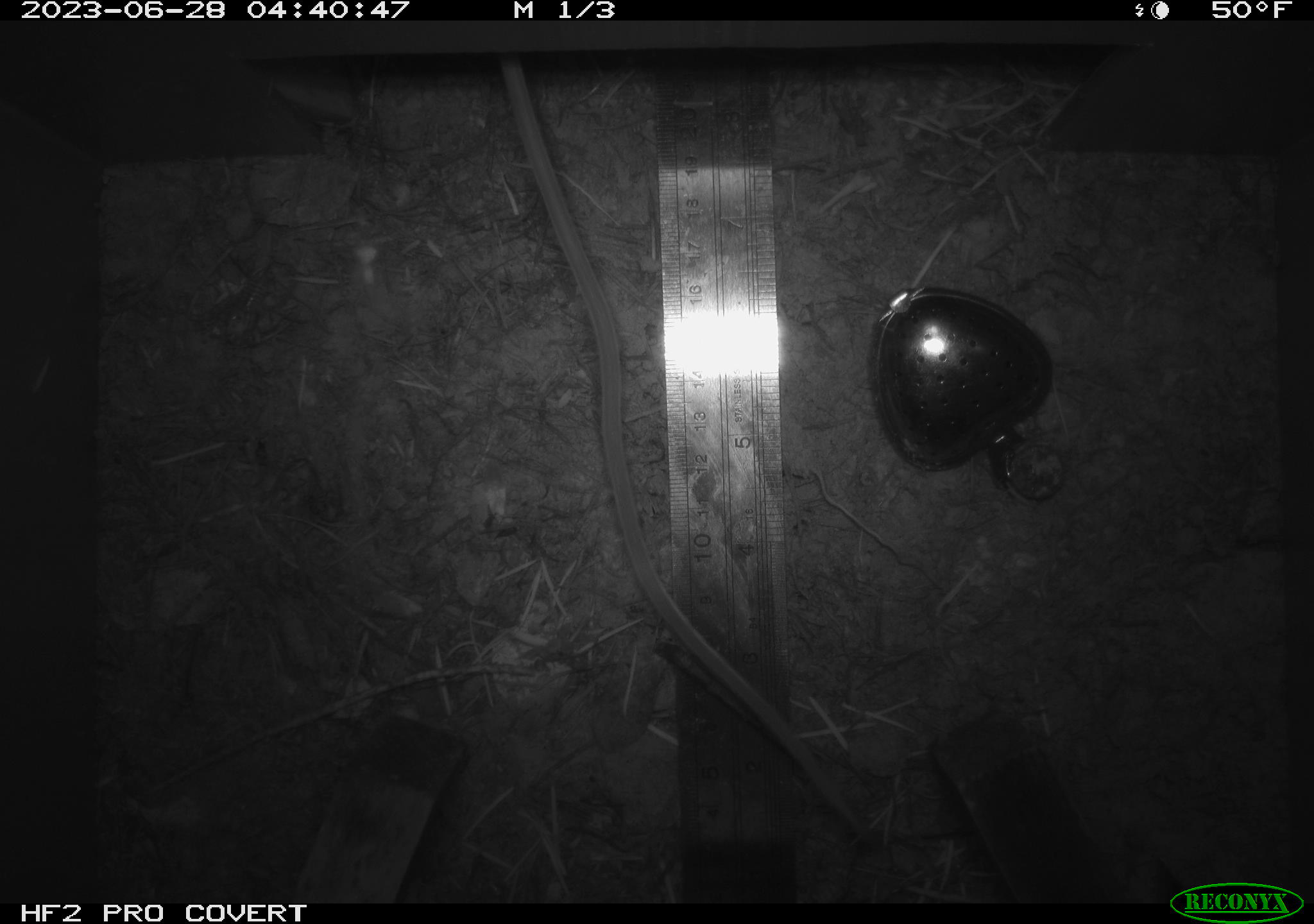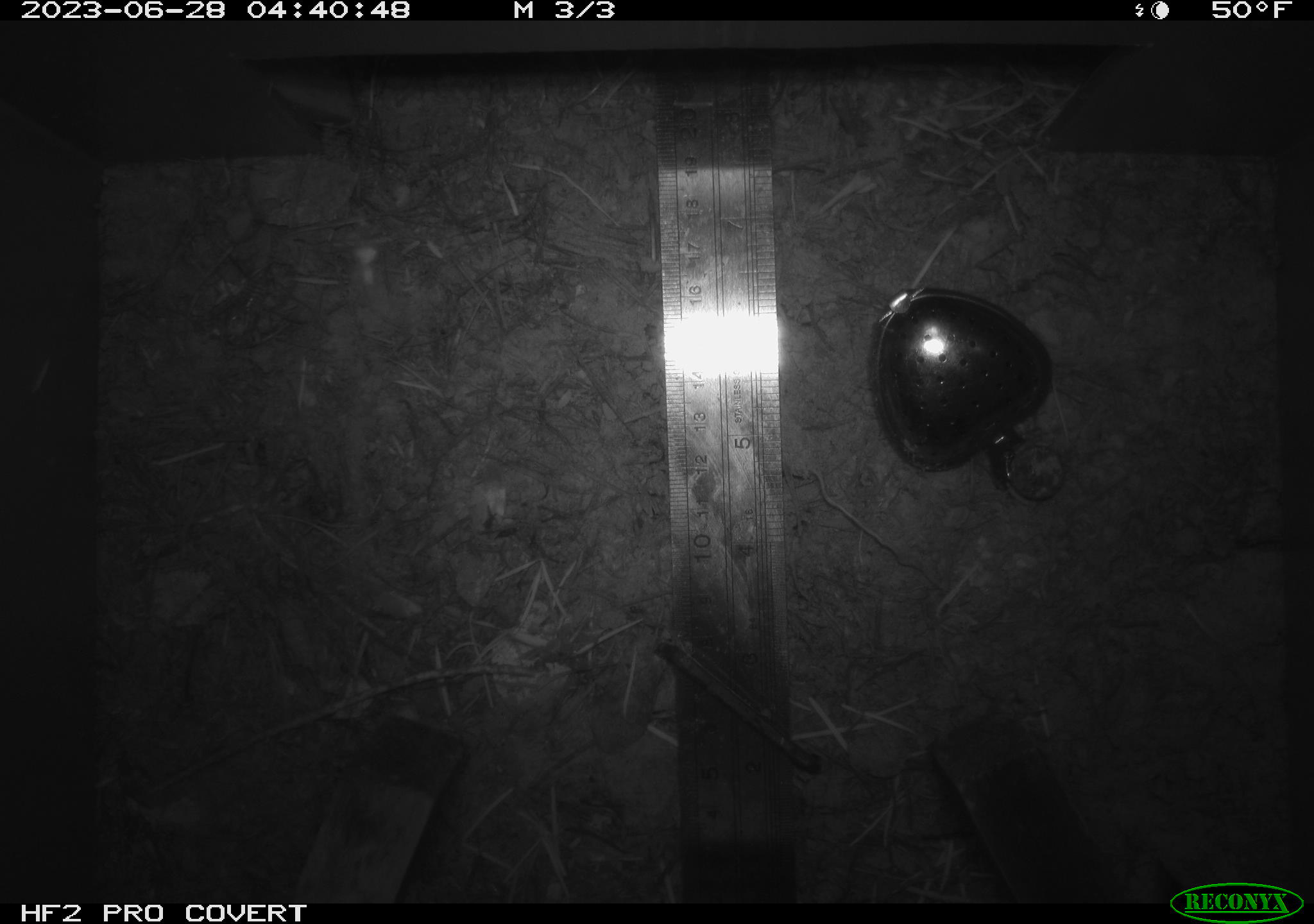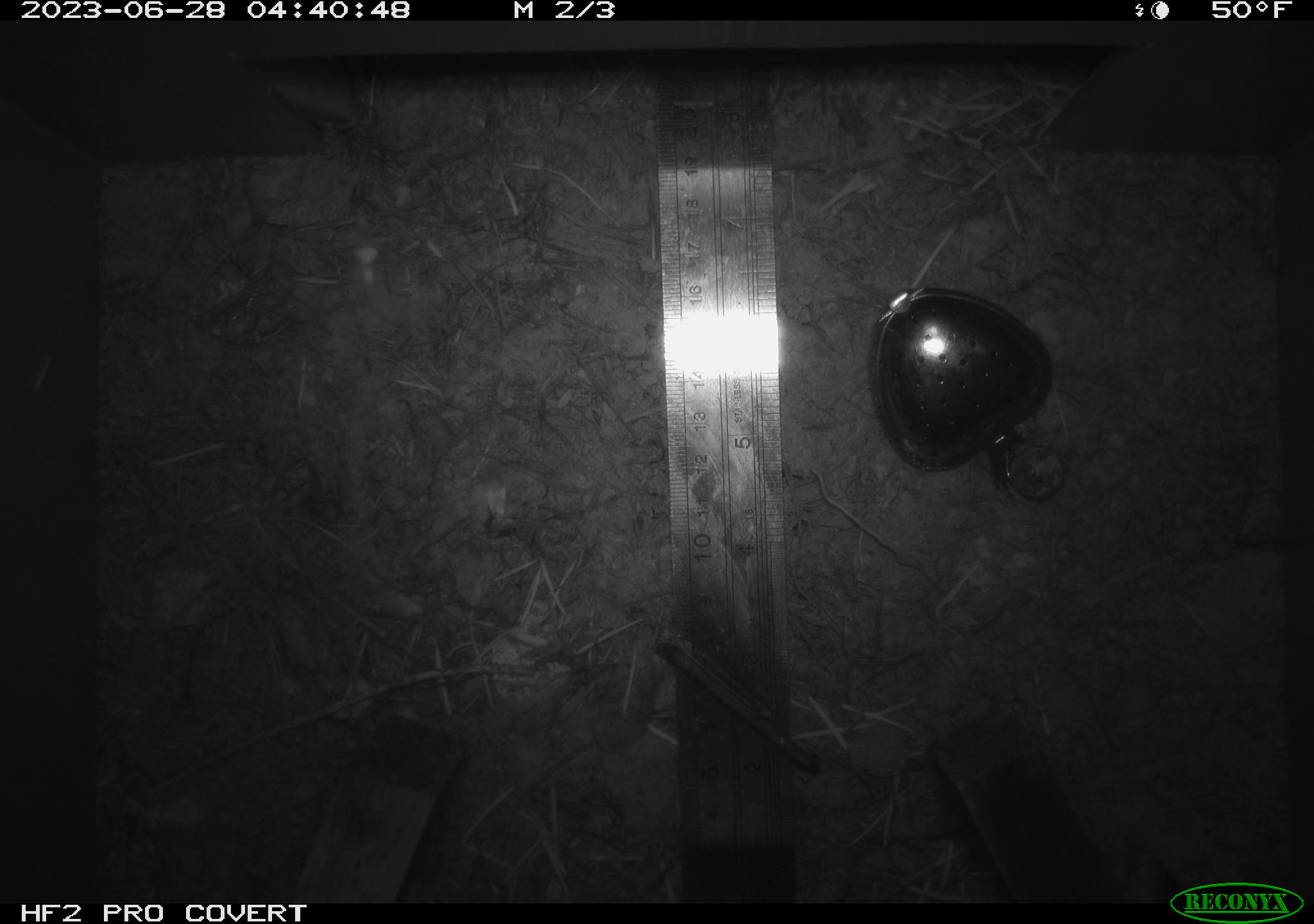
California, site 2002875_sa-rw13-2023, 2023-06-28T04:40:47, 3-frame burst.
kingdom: Animalia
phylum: Chordata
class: Mammalia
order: Rodentia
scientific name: Rodentia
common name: mouse species